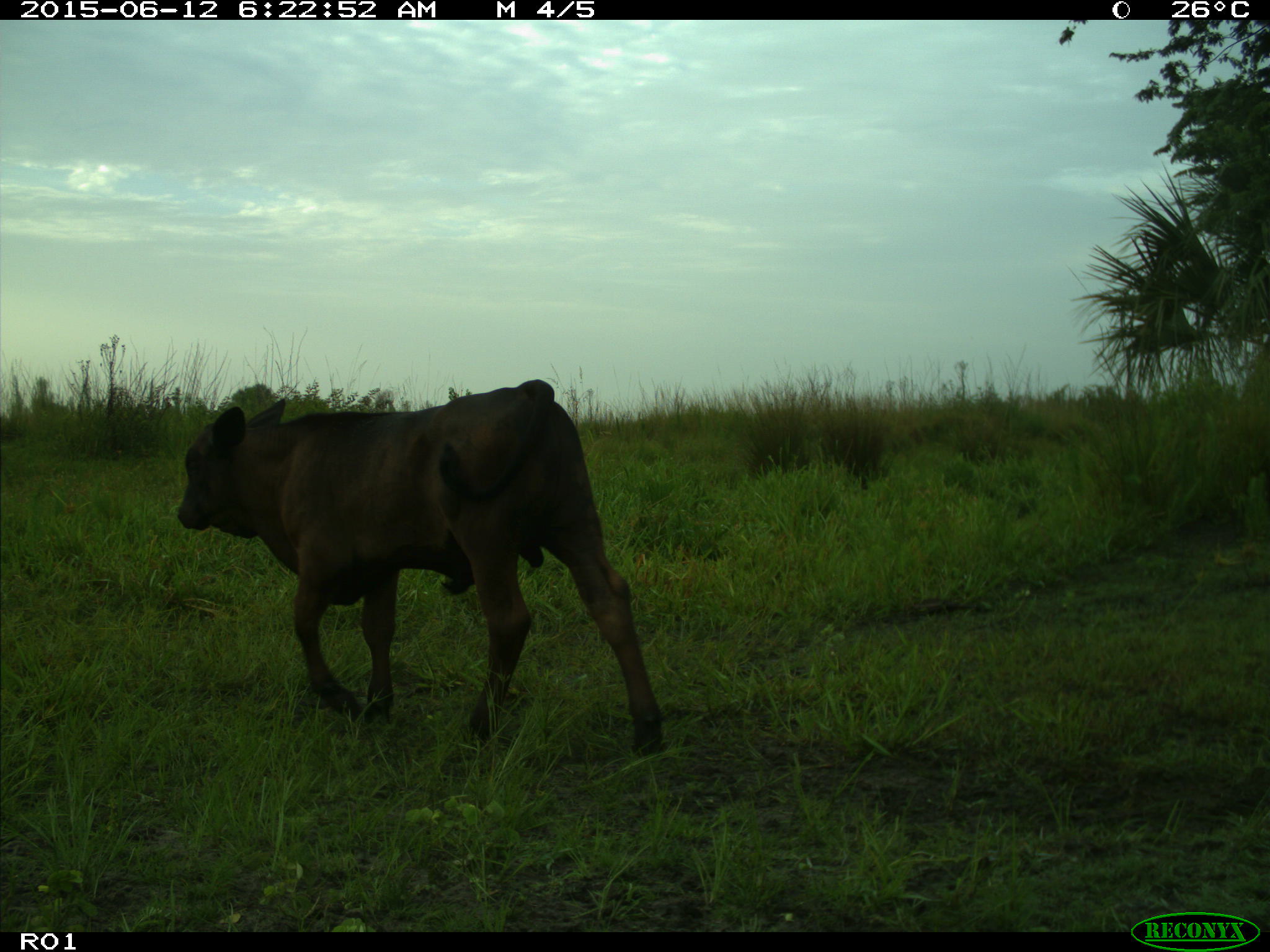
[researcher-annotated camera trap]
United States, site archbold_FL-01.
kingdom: Animalia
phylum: Chordata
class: Mammalia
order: Artiodactyla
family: Bovidae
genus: Bos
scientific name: Bos taurus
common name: domestic cow